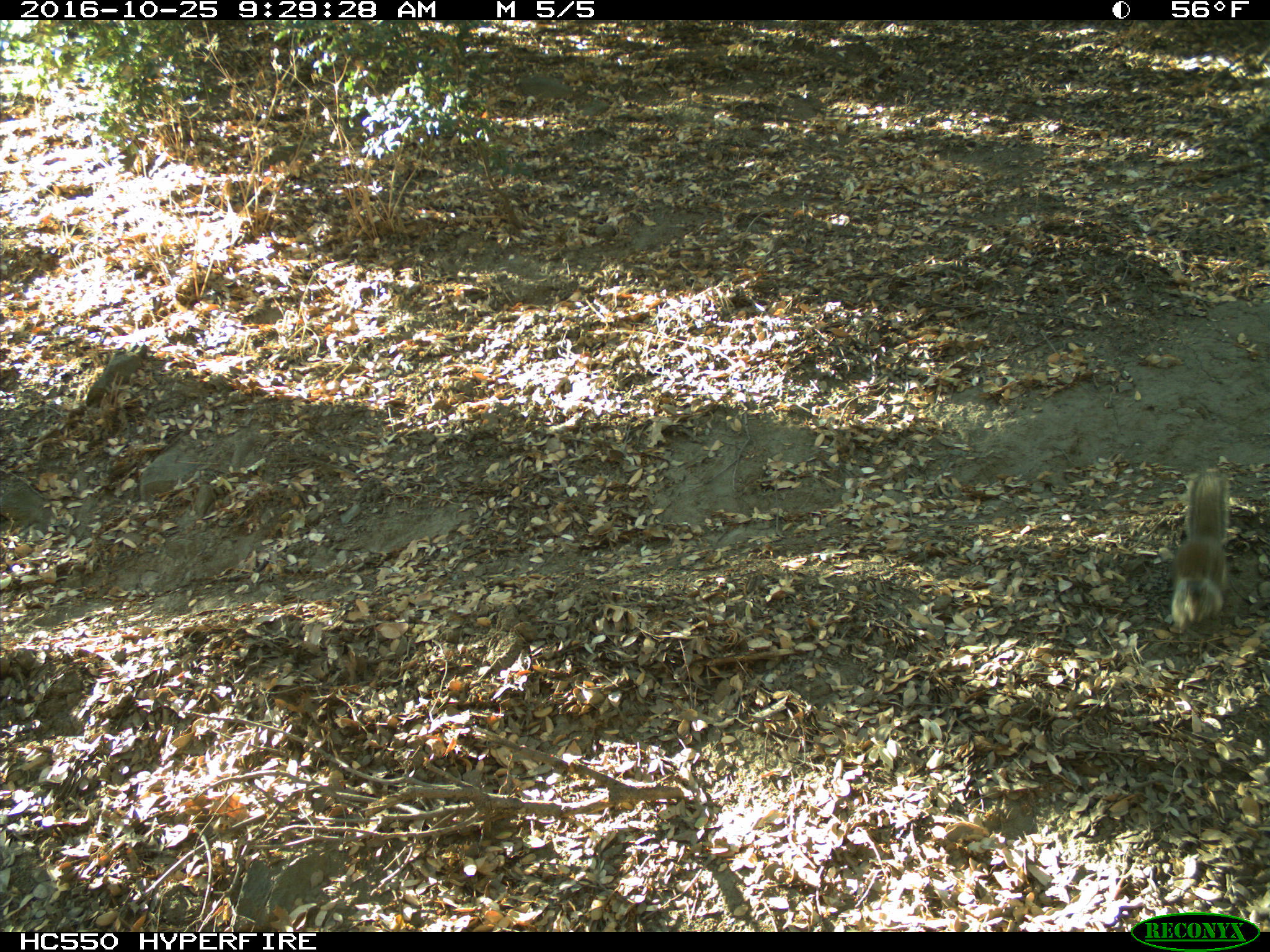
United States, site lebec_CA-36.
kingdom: Animalia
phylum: Chordata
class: Mammalia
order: Rodentia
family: Sciuridae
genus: Otospermophilus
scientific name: Otospermophilus beecheyi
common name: california ground squirrel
Otospermophilus beecheyi (california ground squirrel).